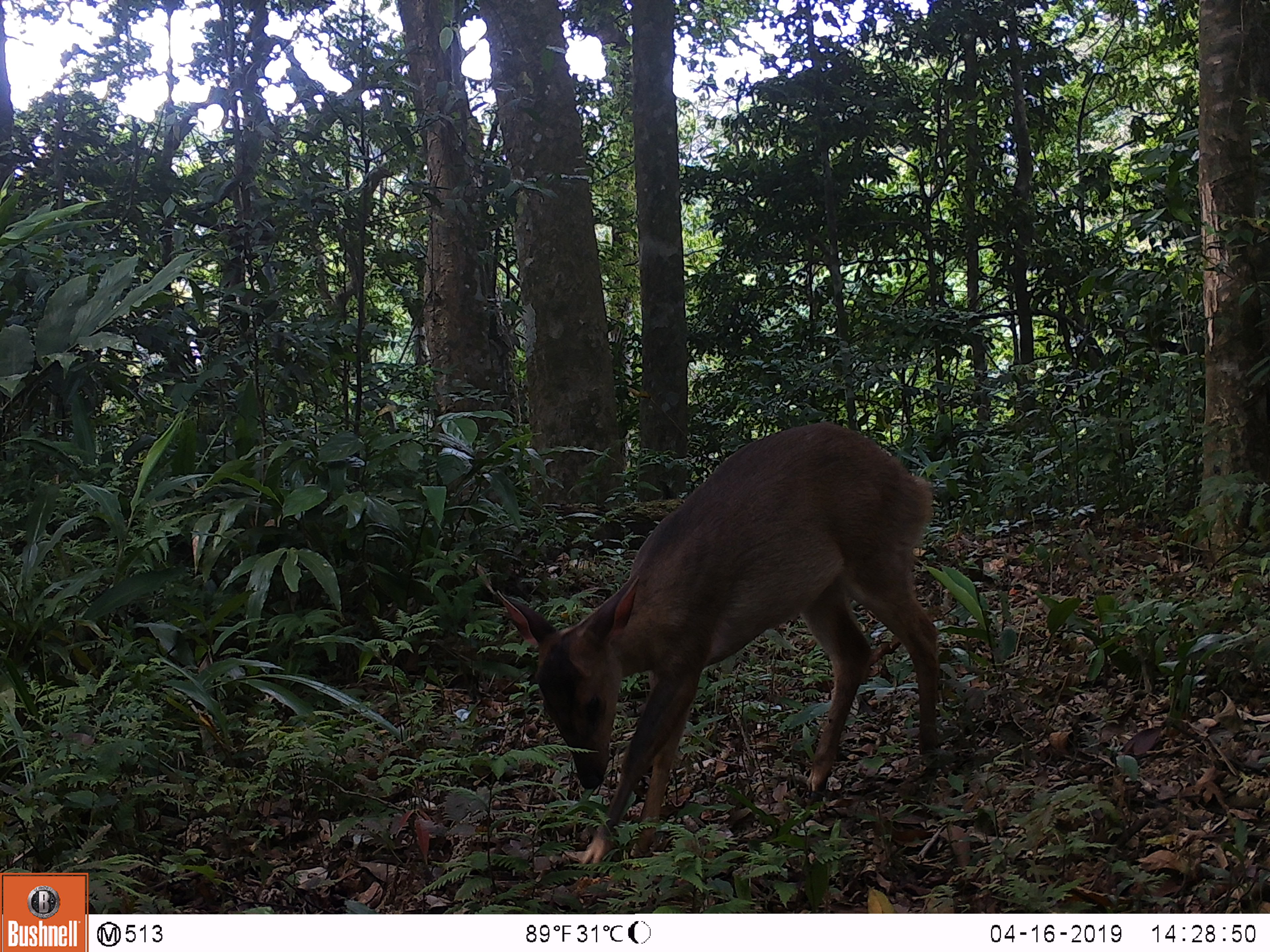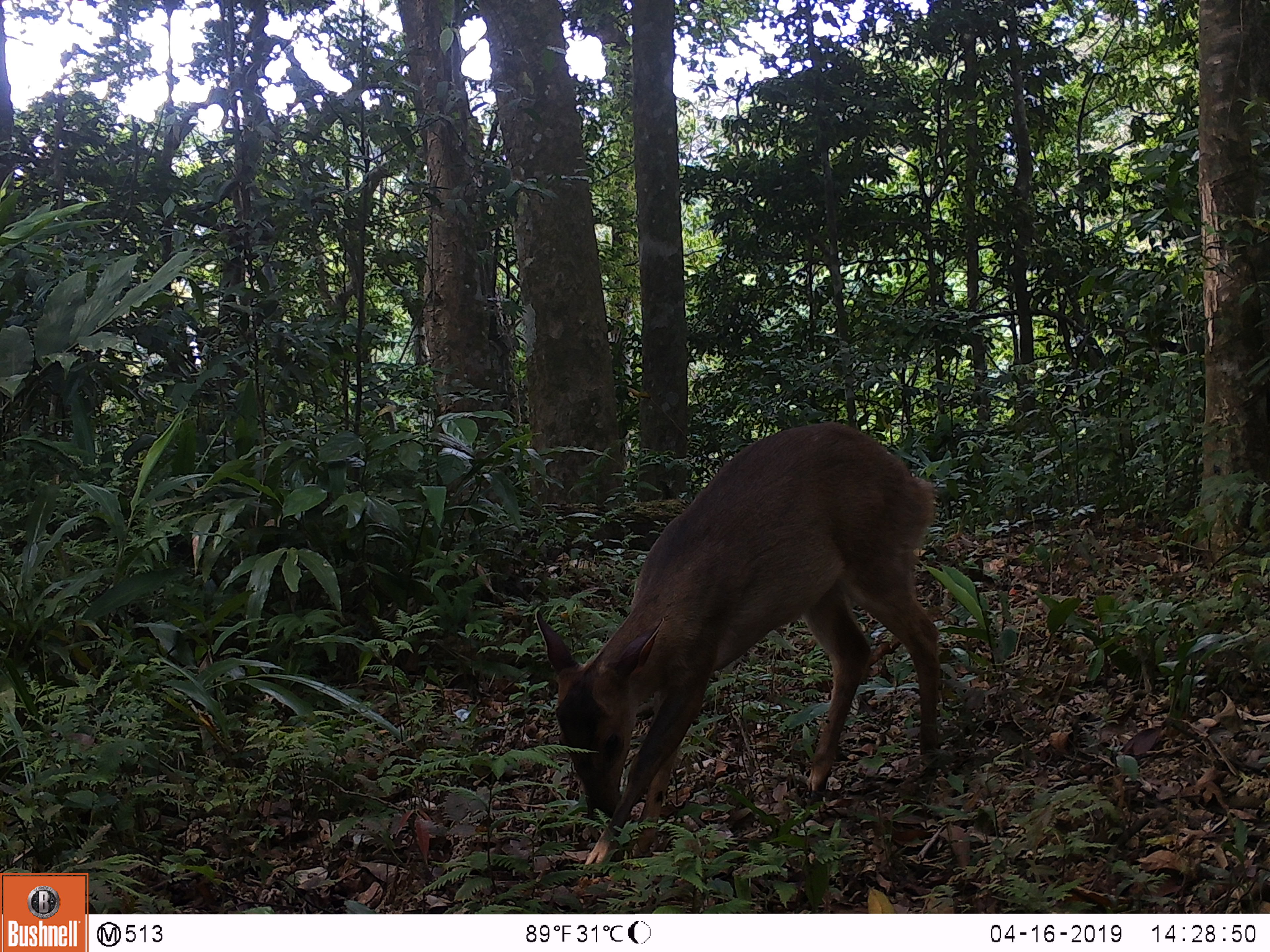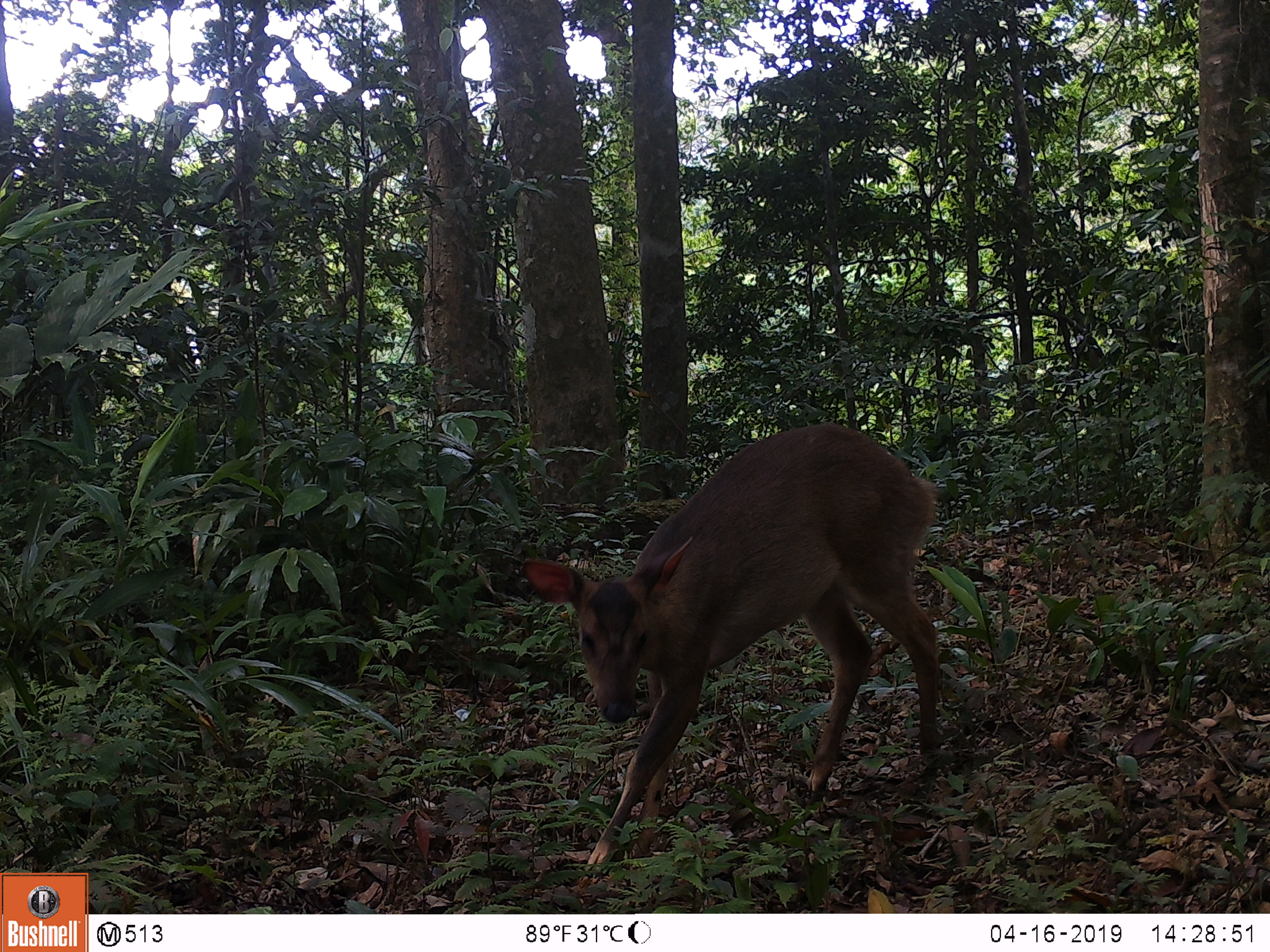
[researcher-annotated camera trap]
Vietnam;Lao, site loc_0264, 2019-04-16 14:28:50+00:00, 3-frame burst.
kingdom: Animalia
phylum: Chordata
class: Mammalia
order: Artiodactyla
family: Cervidae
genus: Muntiacus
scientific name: Muntiacus vuquangensis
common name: large-antlered muntjac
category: large antlered muntjac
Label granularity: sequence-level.